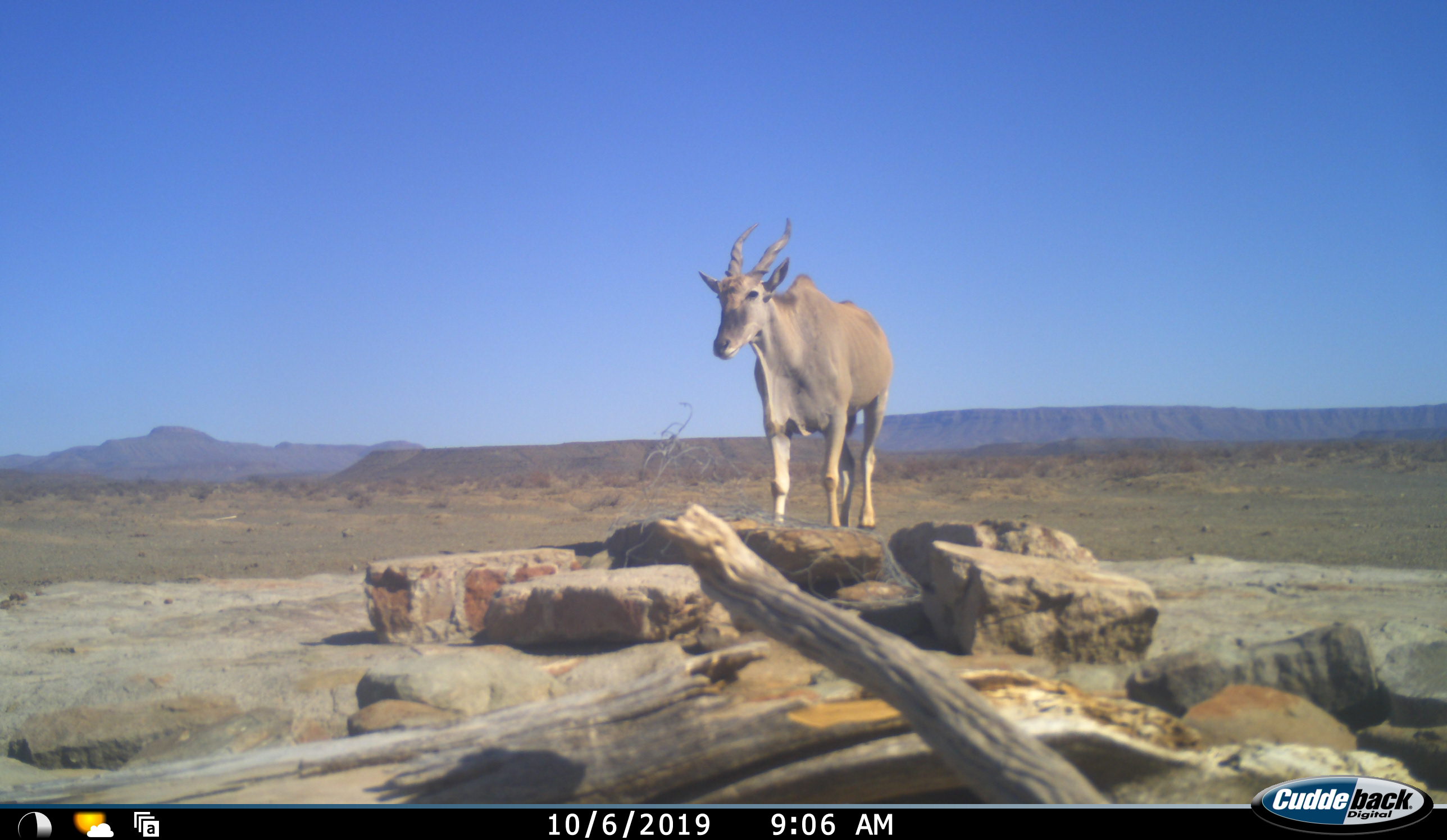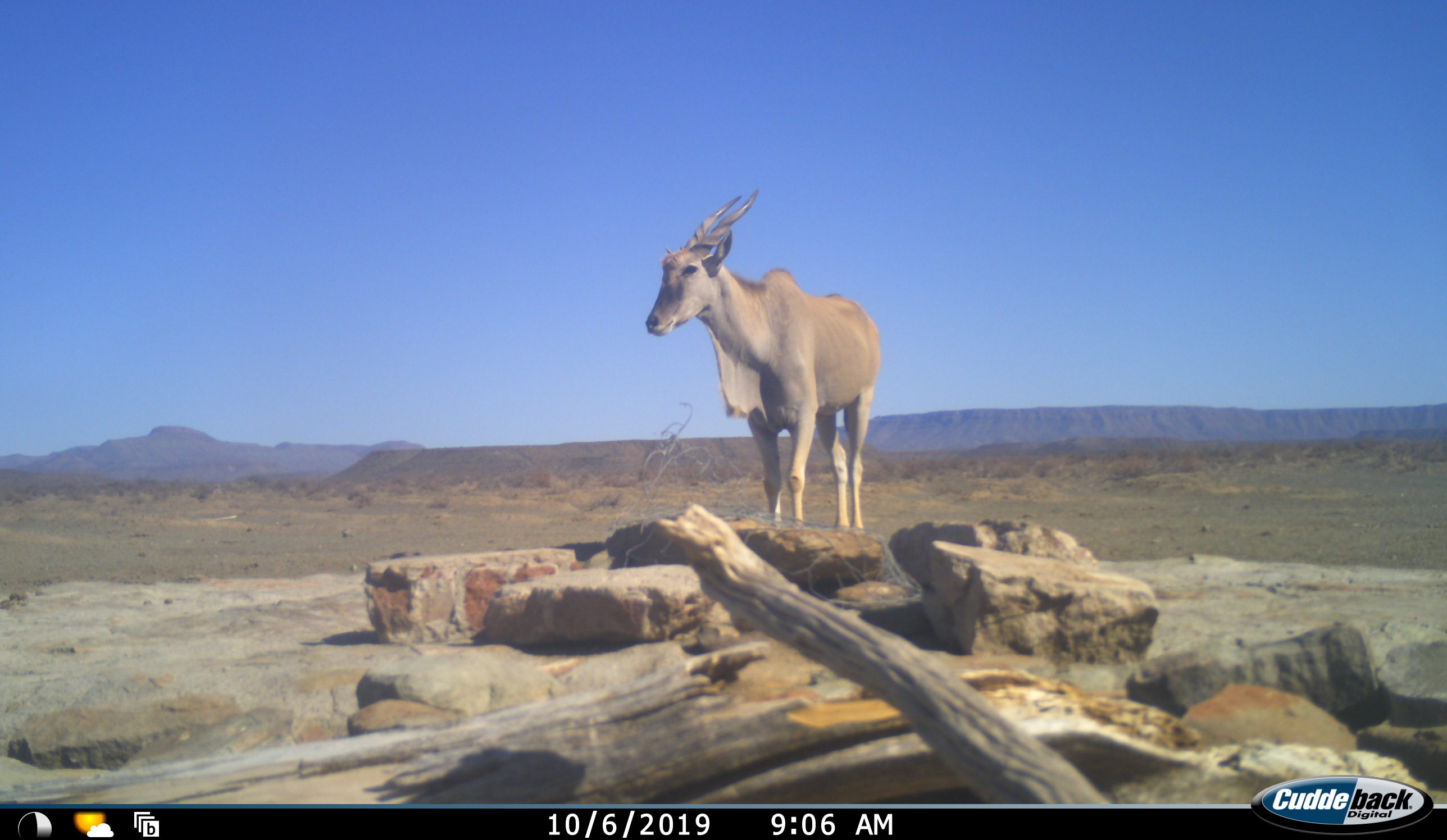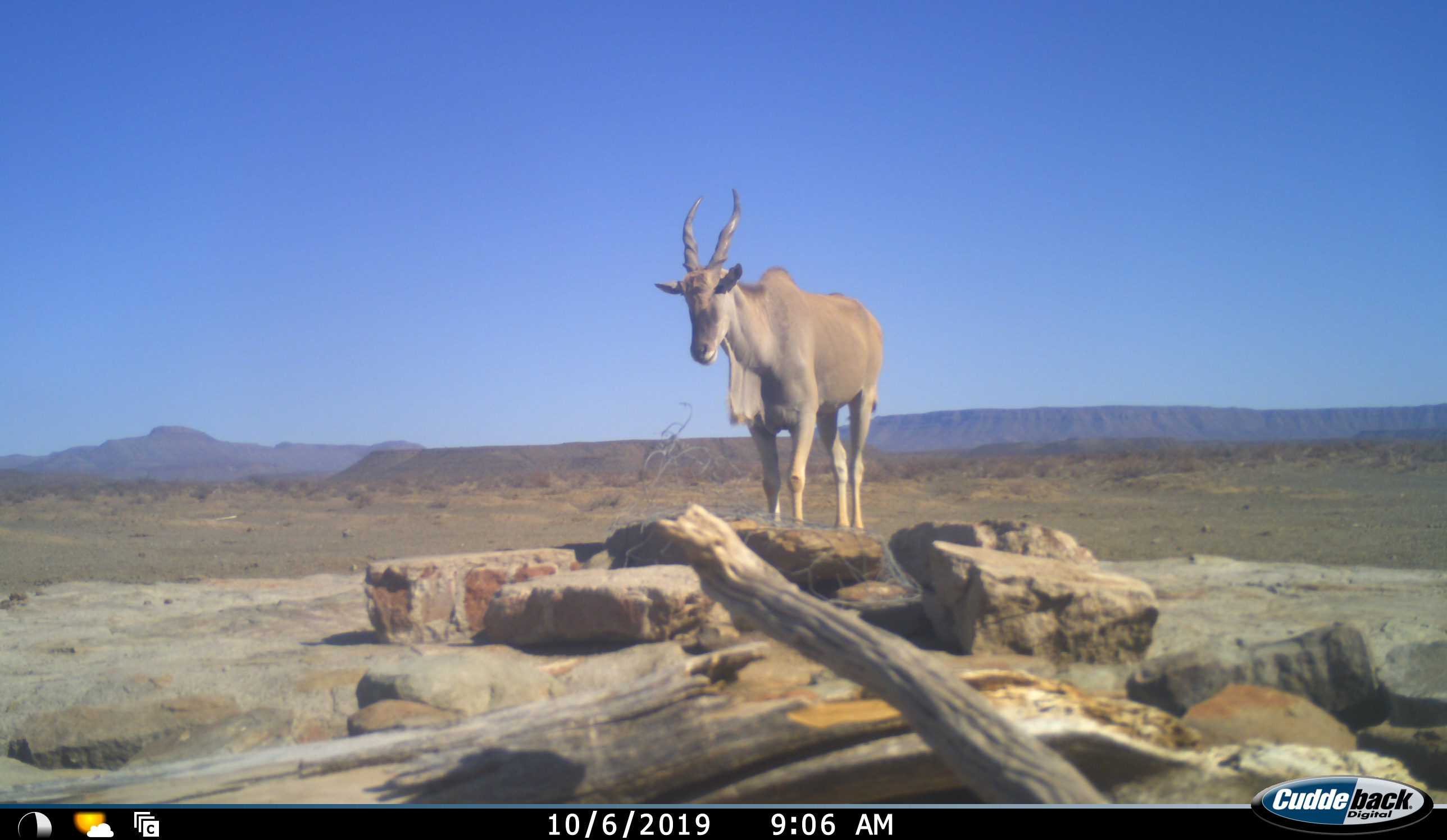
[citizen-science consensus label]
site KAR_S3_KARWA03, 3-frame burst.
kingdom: Animalia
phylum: Chordata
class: Mammalia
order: Artiodactyla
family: Bovidae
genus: Tragelaphus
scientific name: Tragelaphus oryx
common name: eland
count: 1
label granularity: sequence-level